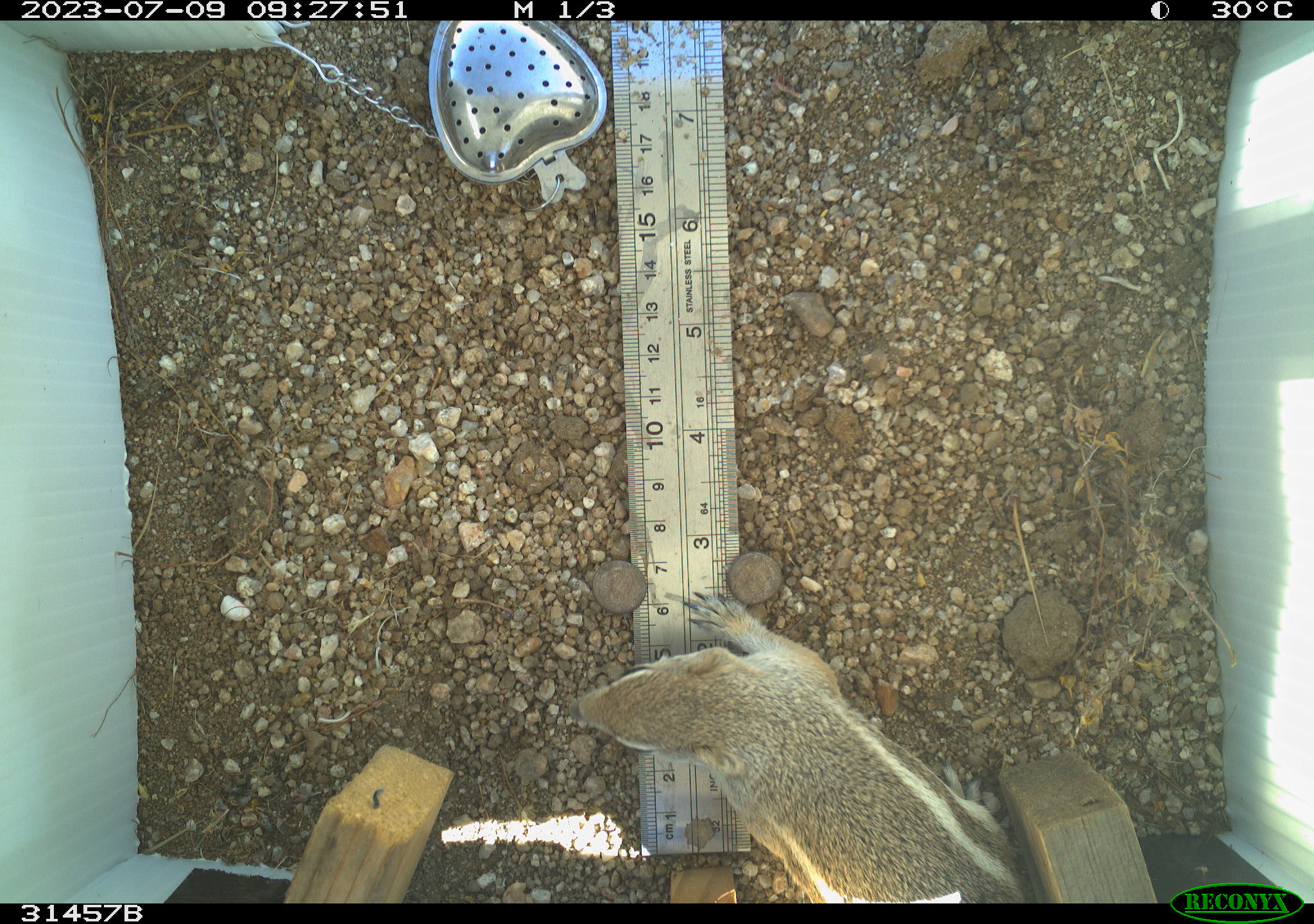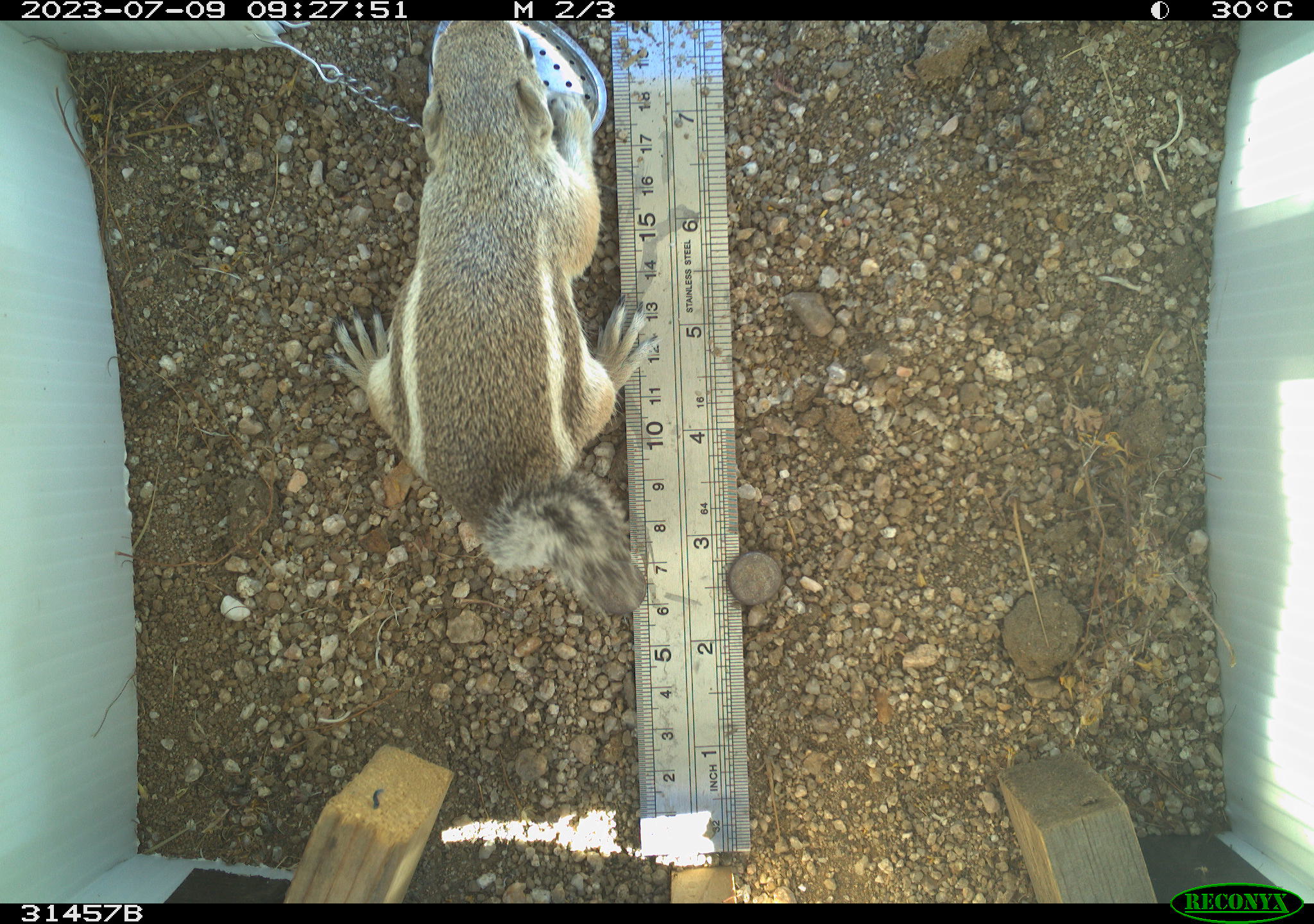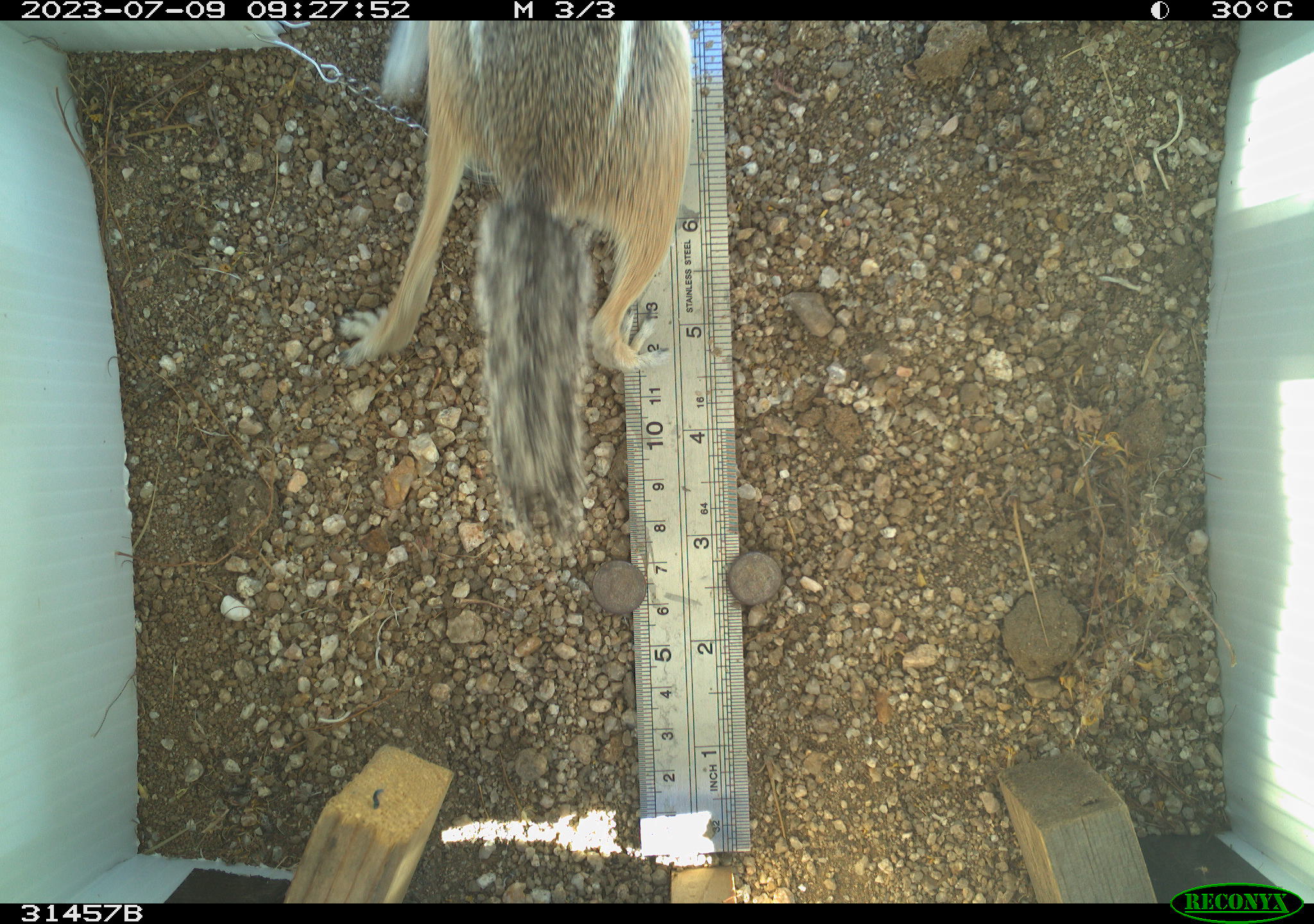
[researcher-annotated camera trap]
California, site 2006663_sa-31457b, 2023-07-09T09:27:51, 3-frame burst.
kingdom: Animalia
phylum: Chordata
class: Mammalia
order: Rodentia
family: Sciuridae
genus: Ammospermophilus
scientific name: Ammospermophilus leucurus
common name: white-tailed antelope squirrel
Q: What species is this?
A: White-tailed antelope squirrel (Ammospermophilus leucurus).